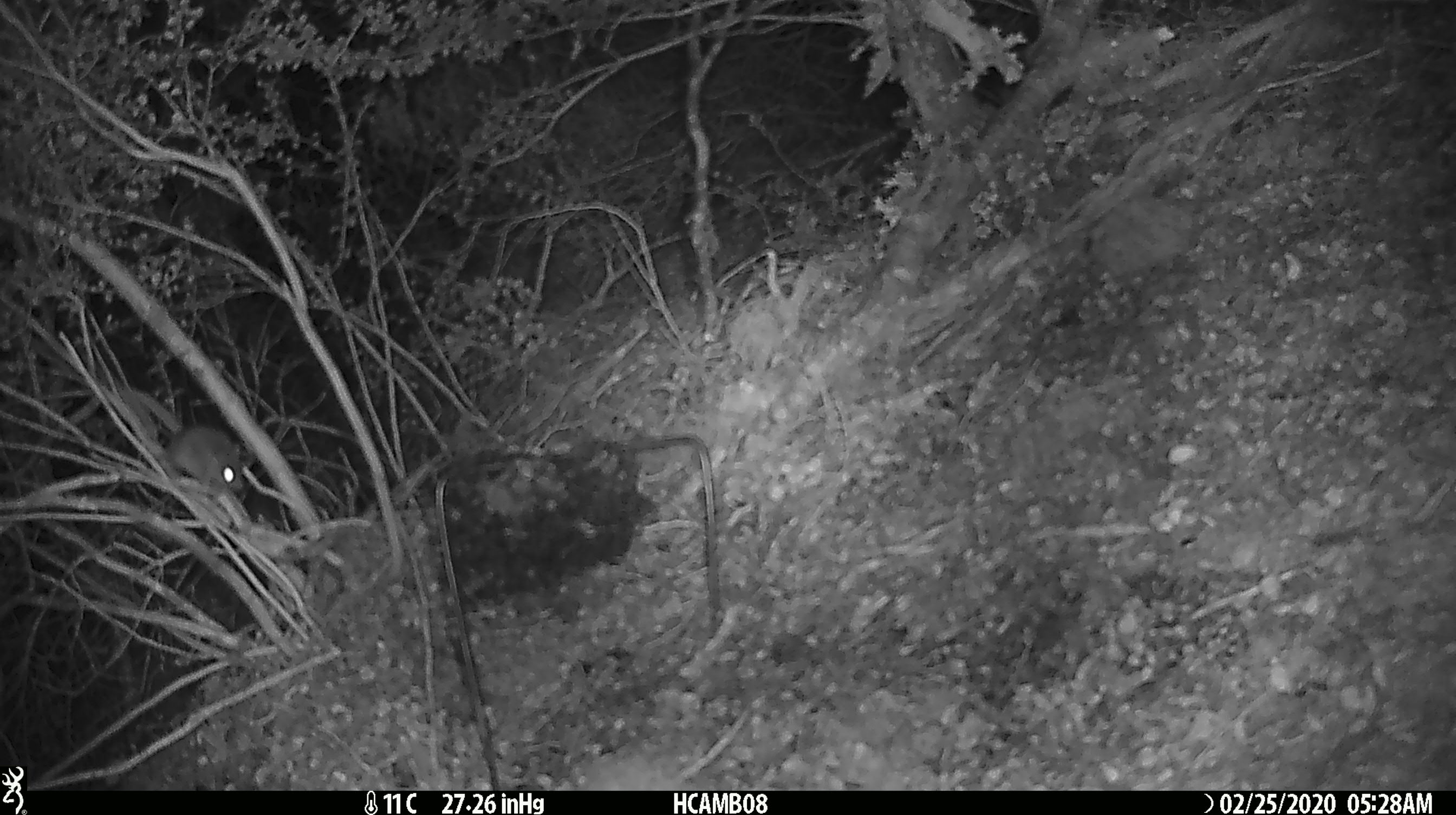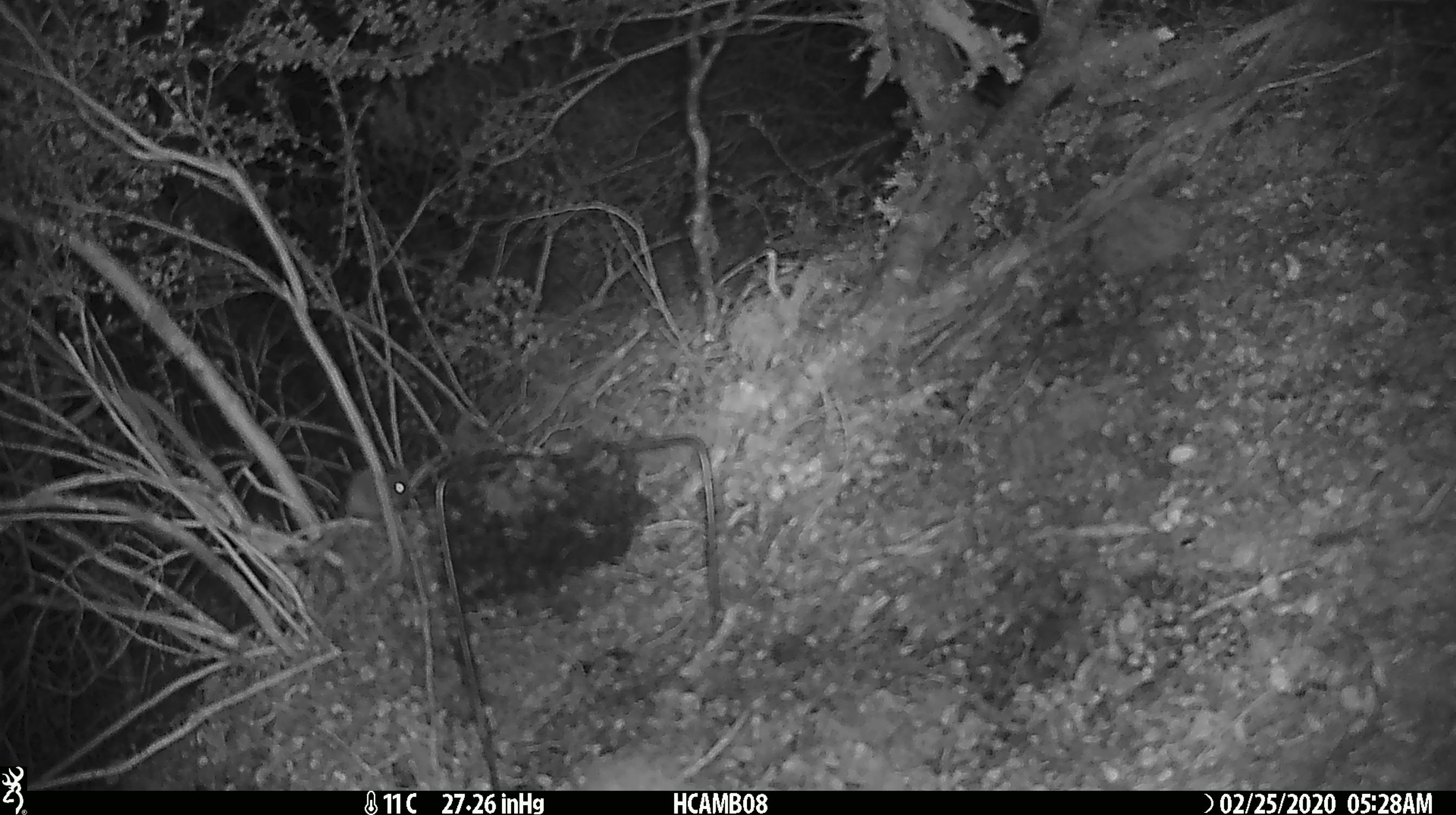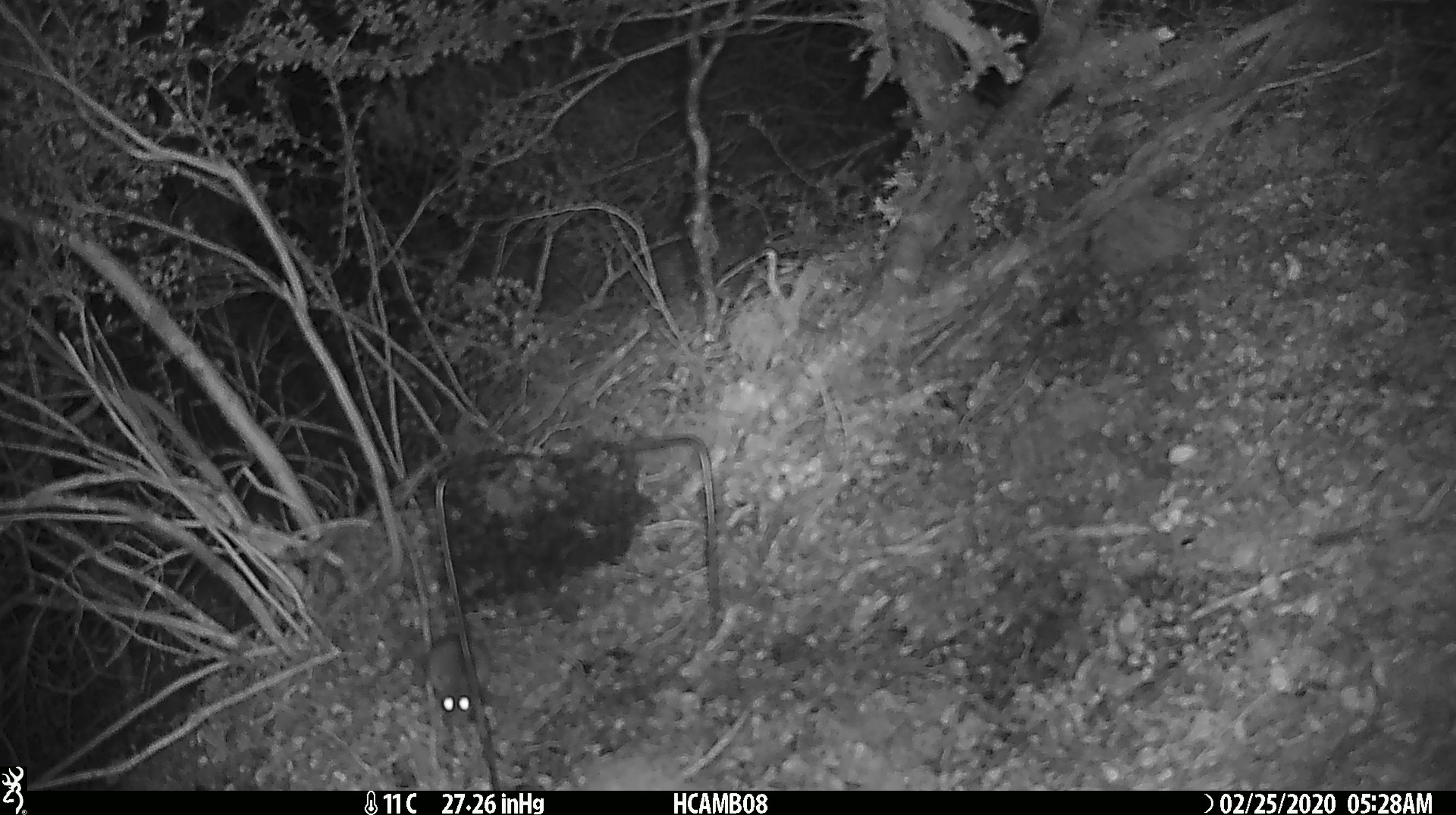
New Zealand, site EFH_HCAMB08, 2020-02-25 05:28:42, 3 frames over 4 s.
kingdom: Animalia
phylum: Chordata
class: Mammalia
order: Rodentia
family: Muridae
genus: Mus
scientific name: Mus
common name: mouse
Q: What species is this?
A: Mouse (Mus).